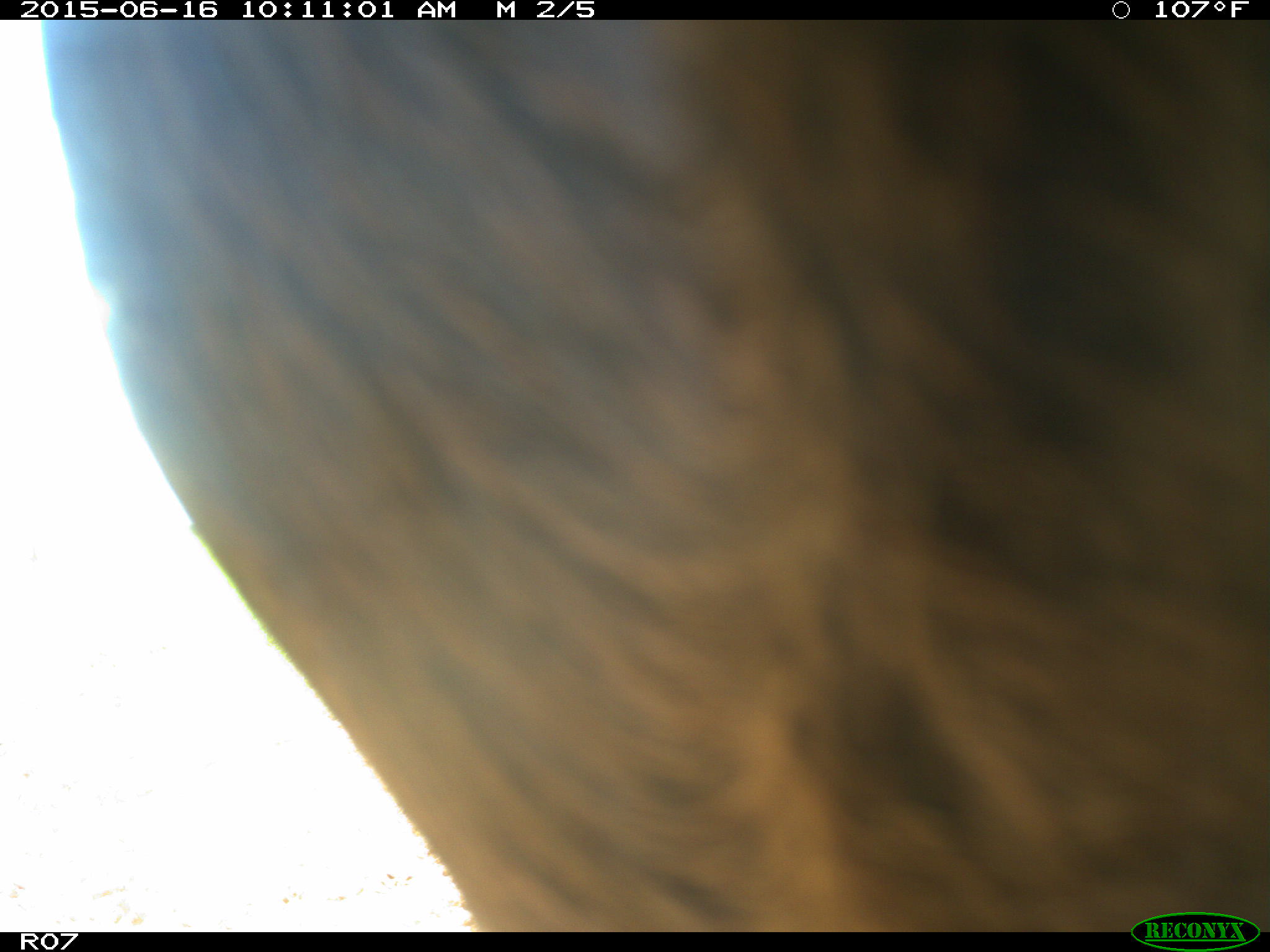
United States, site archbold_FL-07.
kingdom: Animalia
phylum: Chordata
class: Mammalia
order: Artiodactyla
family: Bovidae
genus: Bos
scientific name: Bos taurus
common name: domestic cow